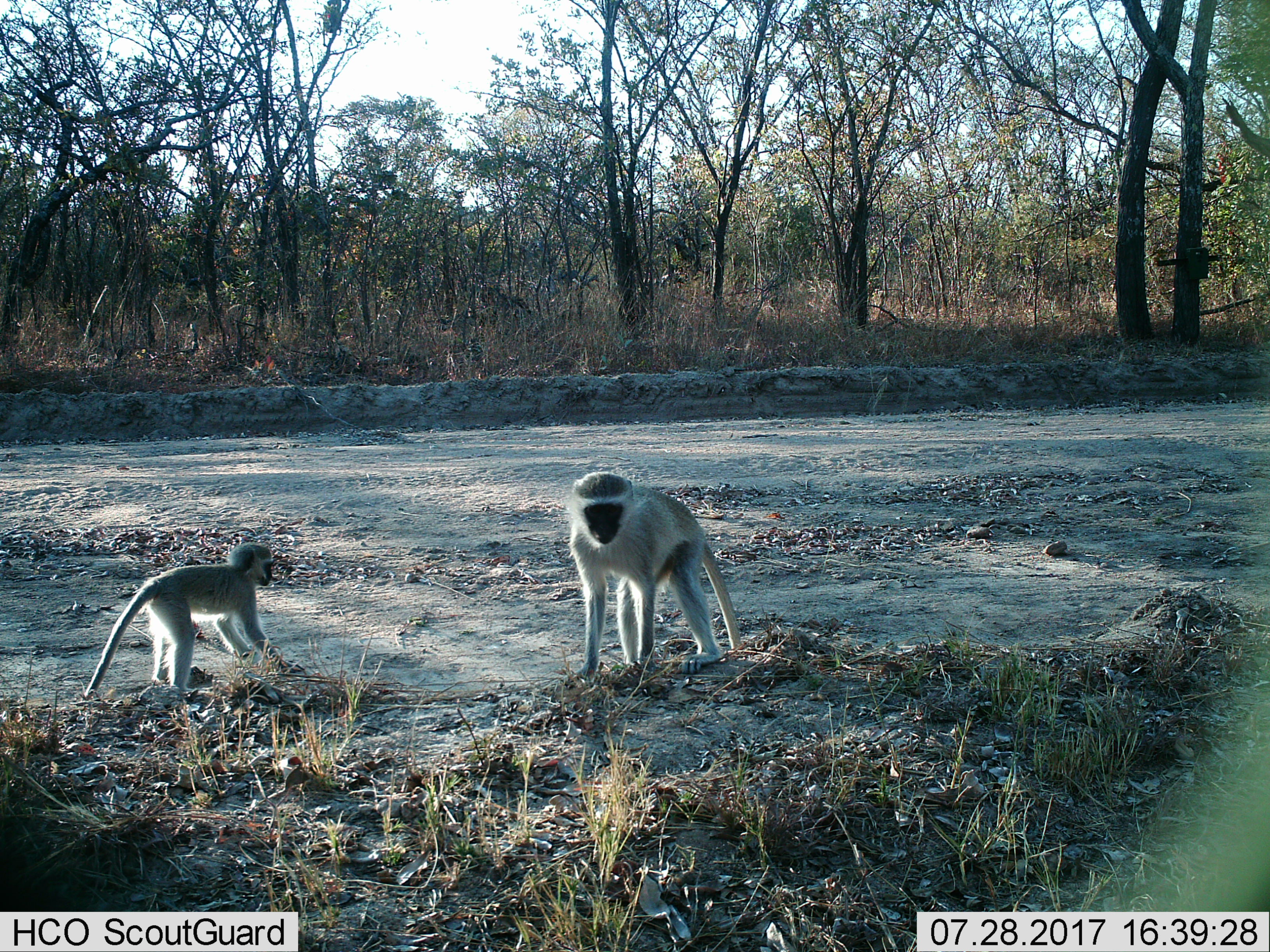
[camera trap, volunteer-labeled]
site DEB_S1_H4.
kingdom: Animalia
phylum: Chordata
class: Mammalia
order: Primates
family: Cercopithecidae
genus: Chlorocebus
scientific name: Chlorocebus pygerythrus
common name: vervet monkey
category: monkeyvervet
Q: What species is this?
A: Monkeyvervet (vervet monkey) (Chlorocebus pygerythrus).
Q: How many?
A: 2.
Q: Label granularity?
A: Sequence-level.